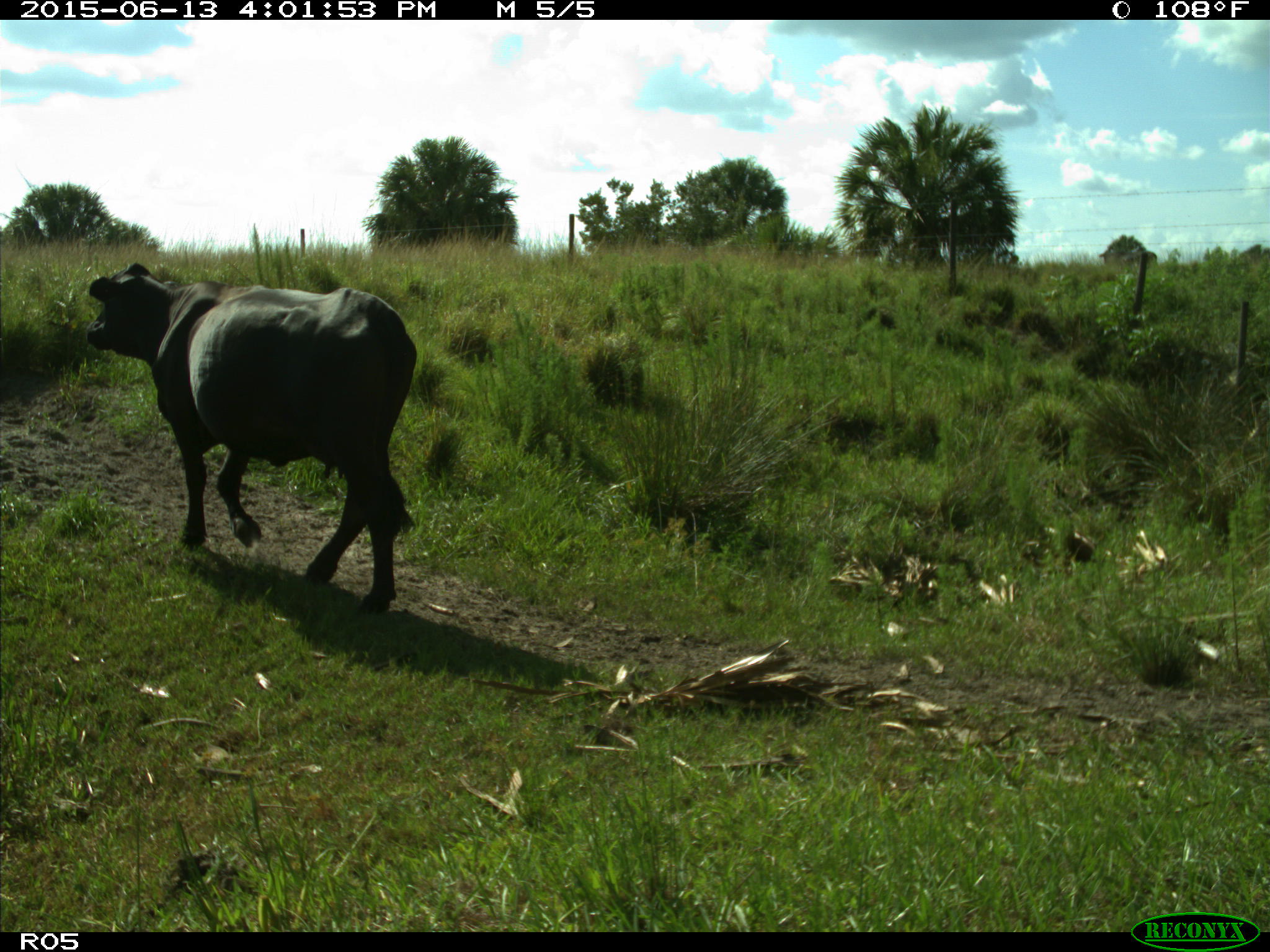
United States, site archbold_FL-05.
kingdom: Animalia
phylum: Chordata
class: Mammalia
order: Artiodactyla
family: Bovidae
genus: Bos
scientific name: Bos taurus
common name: domestic cow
Bos taurus (domestic cow).